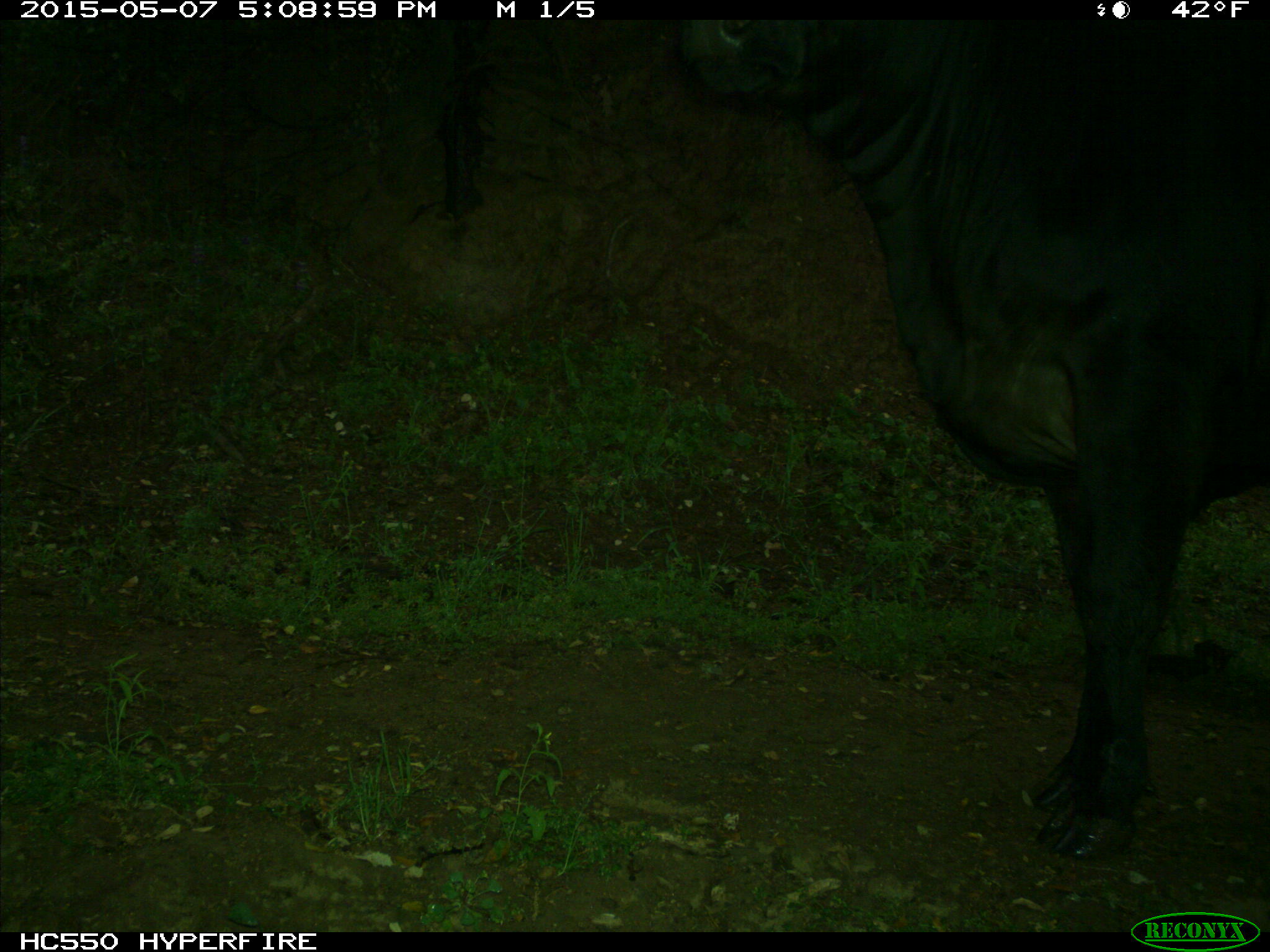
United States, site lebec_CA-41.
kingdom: Animalia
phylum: Chordata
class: Mammalia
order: Artiodactyla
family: Bovidae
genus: Bos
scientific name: Bos taurus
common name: domestic cow